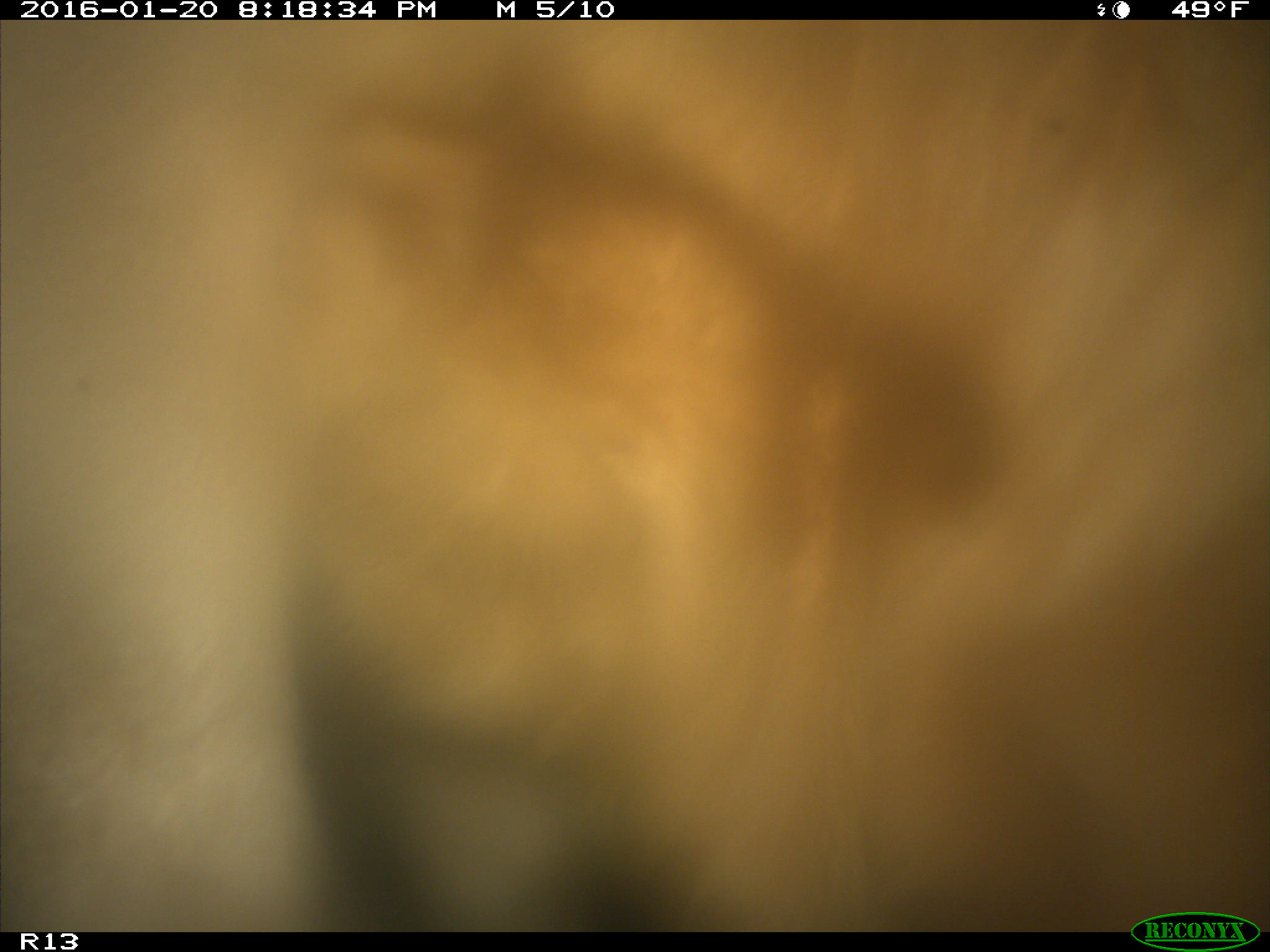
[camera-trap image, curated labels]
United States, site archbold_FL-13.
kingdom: Animalia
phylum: Chordata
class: Mammalia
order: Artiodactyla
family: Bovidae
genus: Bos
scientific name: Bos taurus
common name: domestic cow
Bos taurus (domestic cow).